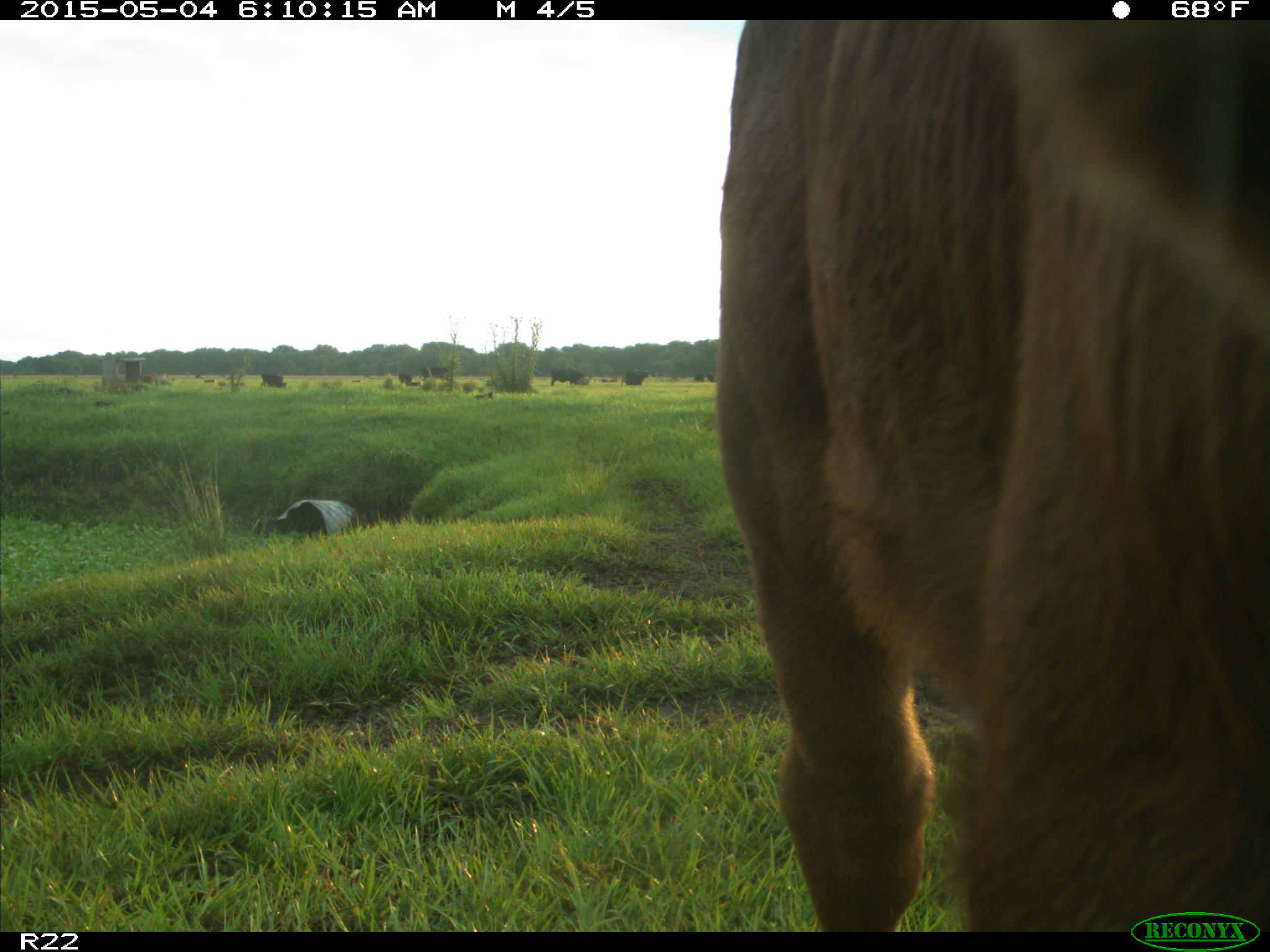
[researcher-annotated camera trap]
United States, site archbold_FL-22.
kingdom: Animalia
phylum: Chordata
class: Mammalia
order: Artiodactyla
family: Bovidae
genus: Bos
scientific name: Bos taurus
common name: domestic cow